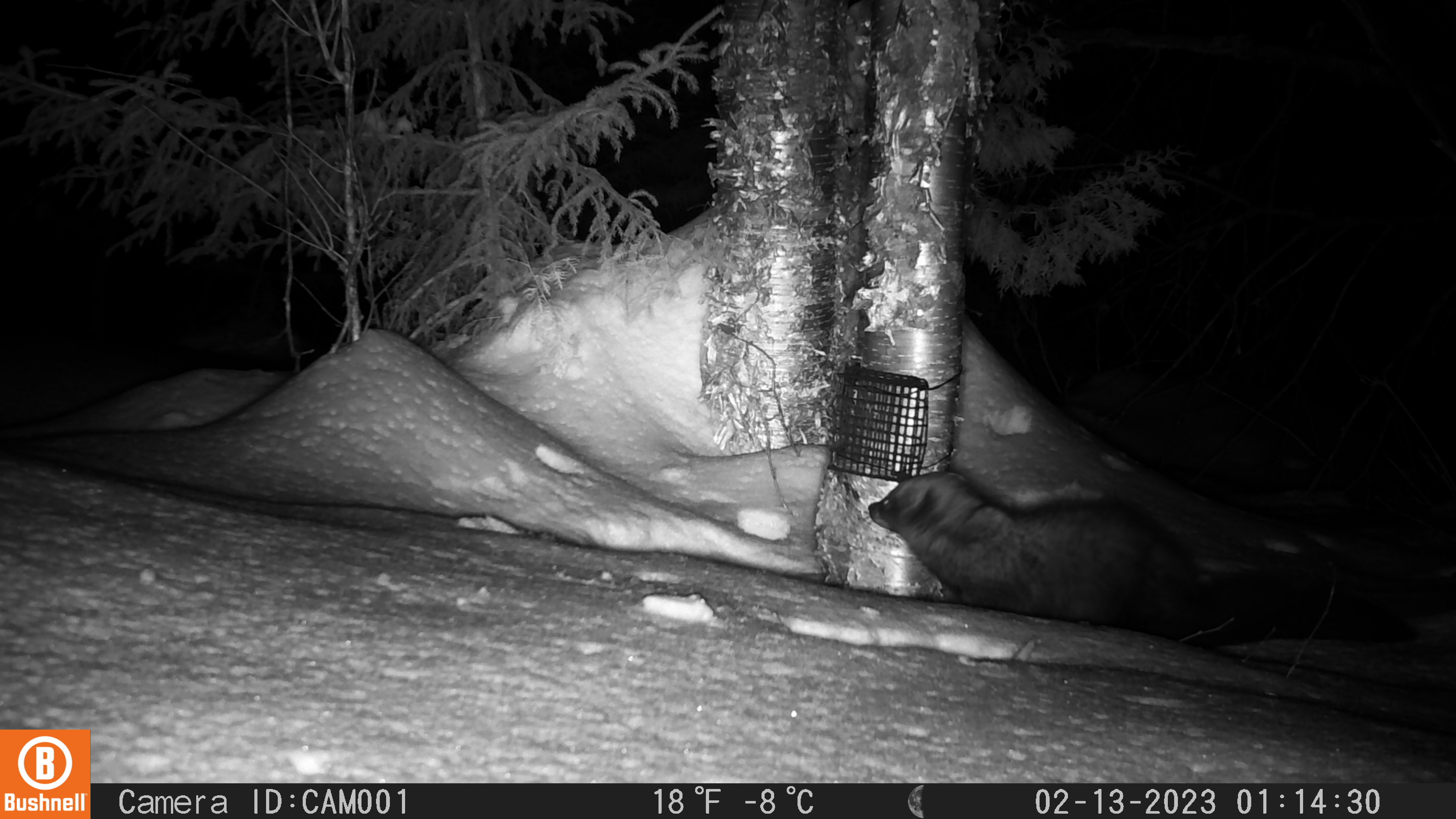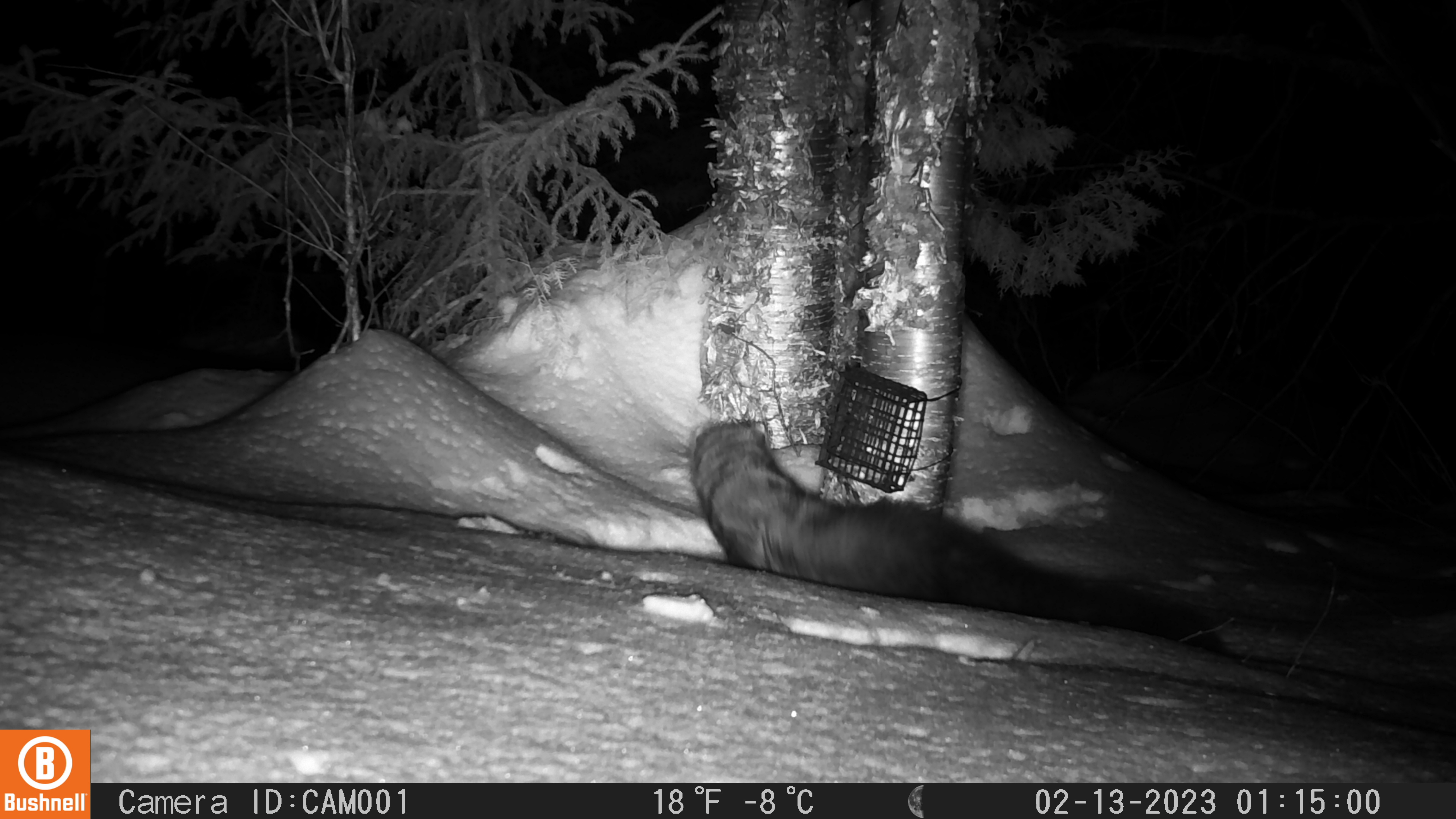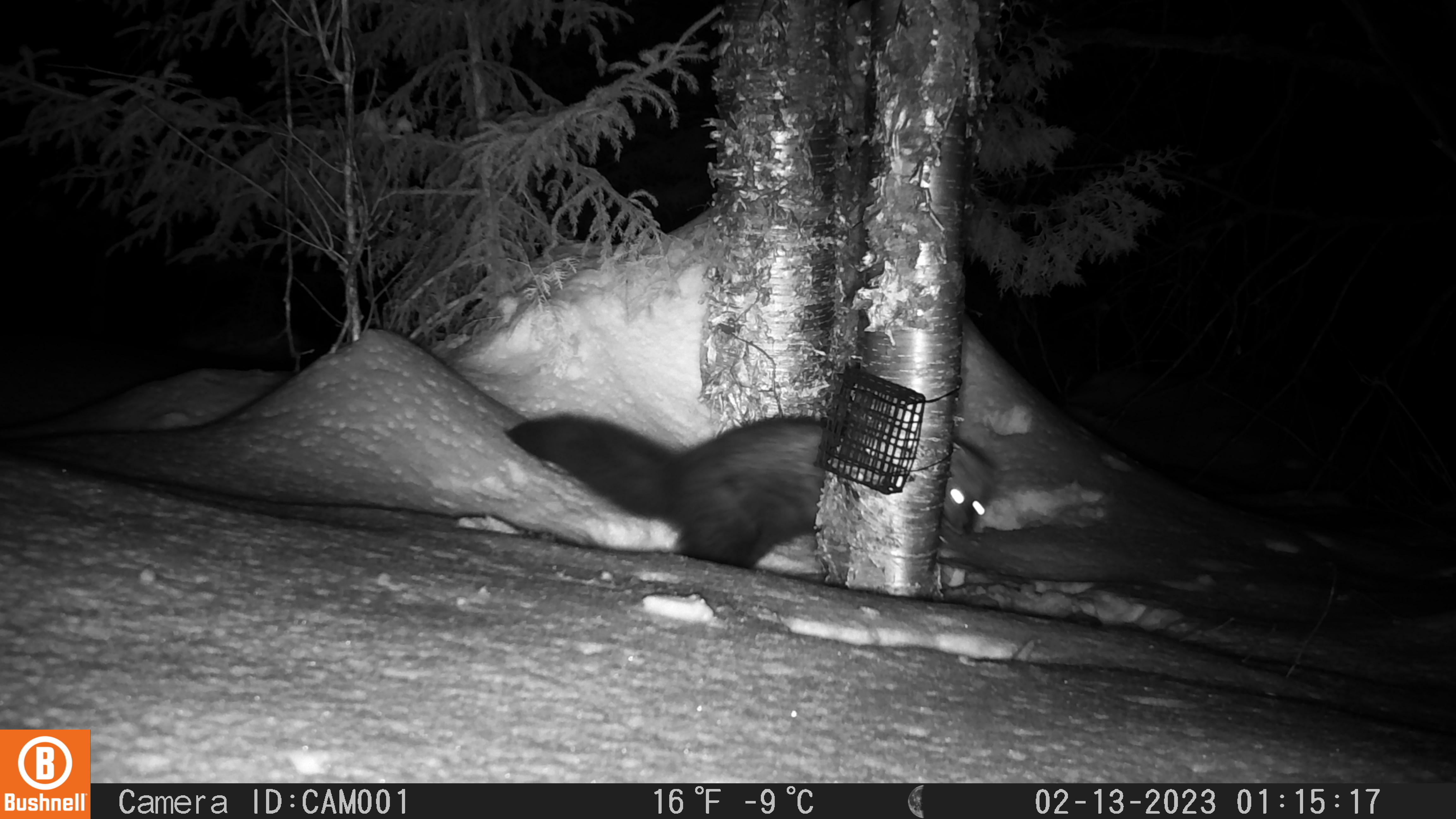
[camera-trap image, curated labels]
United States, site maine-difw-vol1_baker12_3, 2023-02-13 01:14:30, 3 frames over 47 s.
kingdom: Animalia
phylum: Chordata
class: Mammalia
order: Carnivora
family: Mustelidae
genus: Pekania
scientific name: Pekania pennanti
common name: fisher